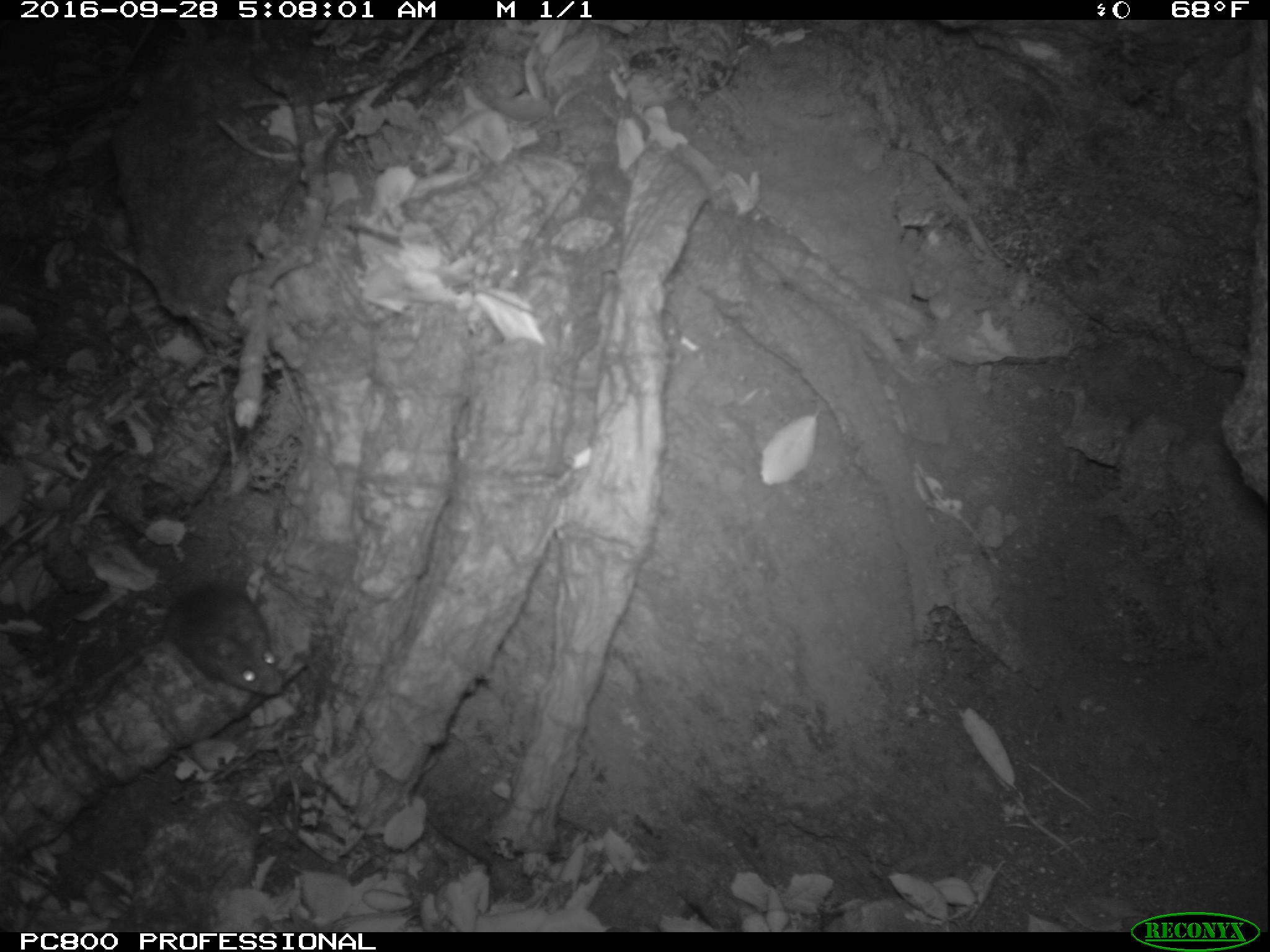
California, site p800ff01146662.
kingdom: Animalia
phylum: Chordata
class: Mammalia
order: Rodentia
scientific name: Rodentia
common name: rodent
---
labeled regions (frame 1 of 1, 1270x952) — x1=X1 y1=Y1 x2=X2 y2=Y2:
rodent: x1=96 y1=585 x2=282 y2=703